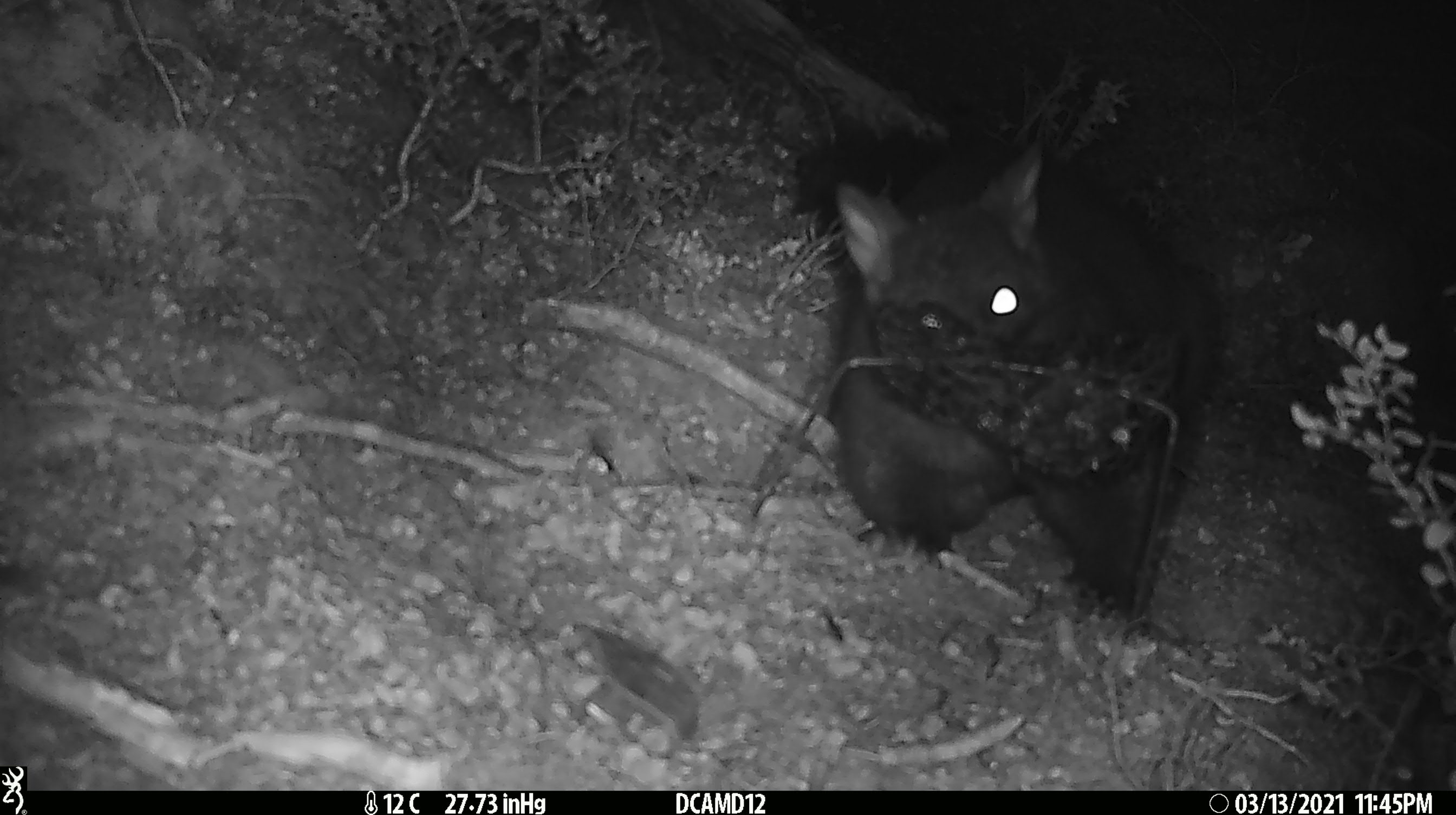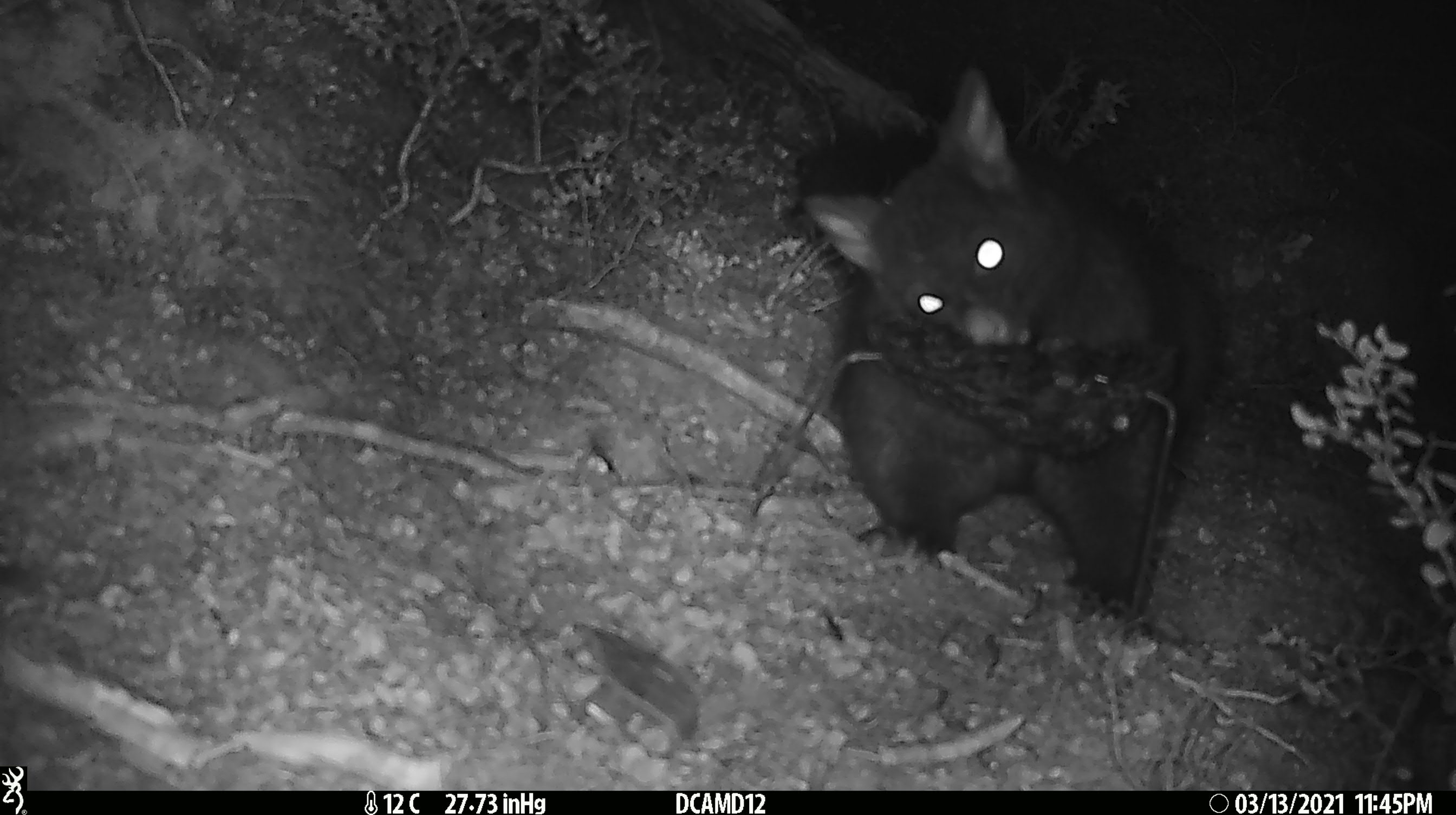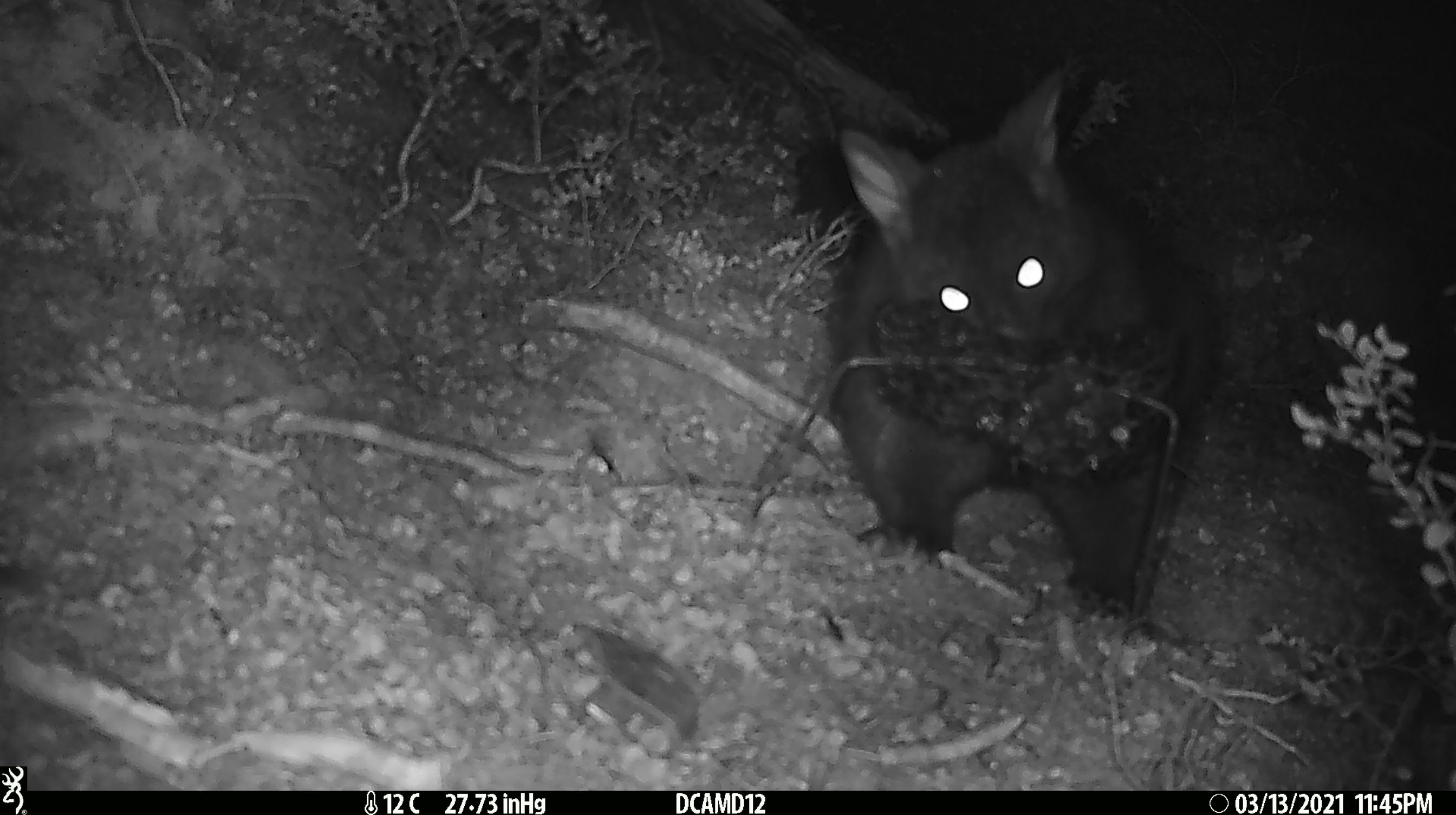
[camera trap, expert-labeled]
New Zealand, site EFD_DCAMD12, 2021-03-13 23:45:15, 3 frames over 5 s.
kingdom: Animalia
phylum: Chordata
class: Mammalia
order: Diprotodontia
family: Phalangeridae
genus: Trichosurus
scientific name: Trichosurus vulpecula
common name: common brushtail possum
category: possum